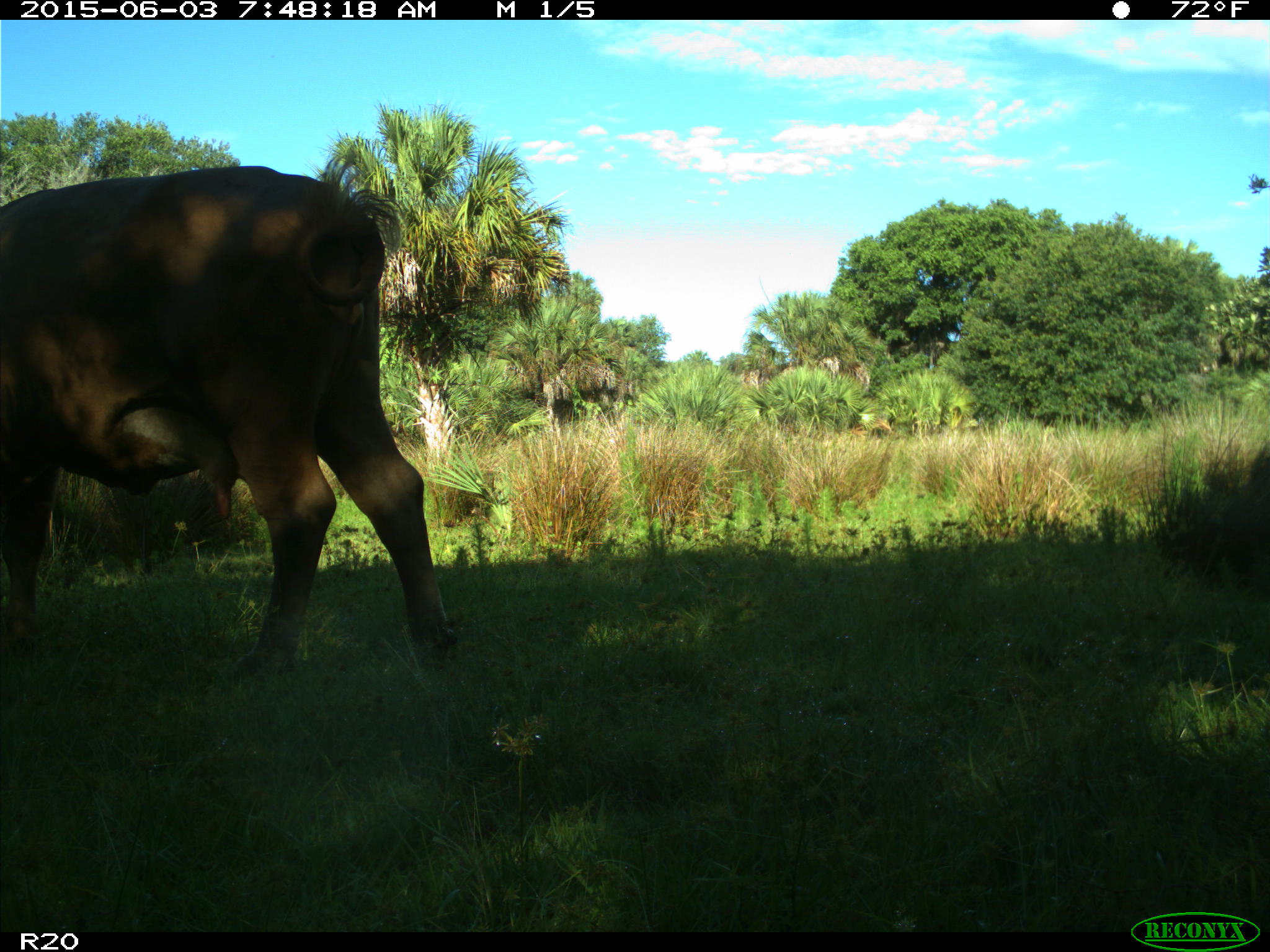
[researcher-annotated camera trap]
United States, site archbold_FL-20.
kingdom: Animalia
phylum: Chordata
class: Mammalia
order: Artiodactyla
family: Bovidae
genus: Bos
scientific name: Bos taurus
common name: domestic cow